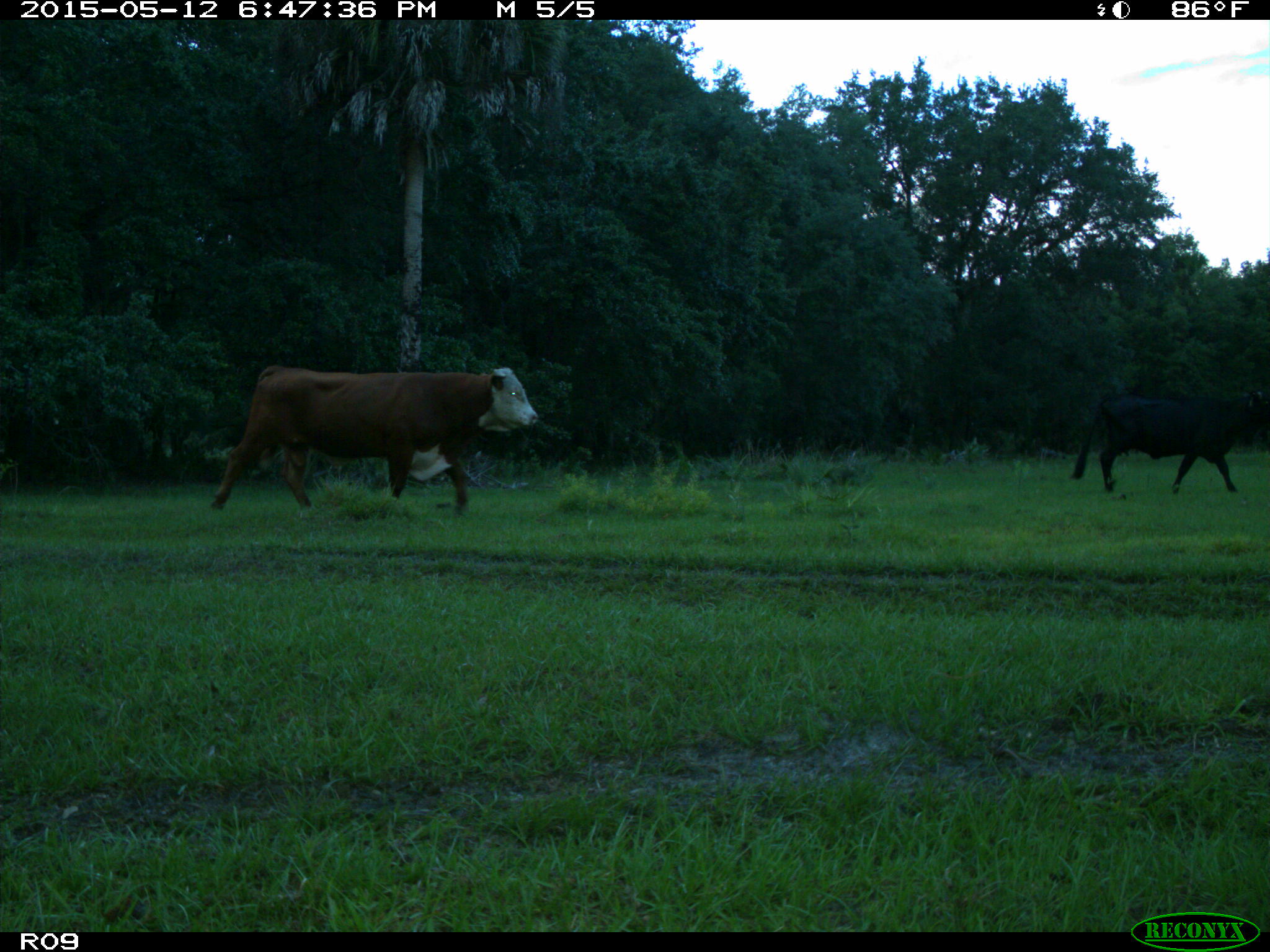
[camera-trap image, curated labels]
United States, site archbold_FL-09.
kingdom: Animalia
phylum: Chordata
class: Mammalia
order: Artiodactyla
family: Bovidae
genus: Bos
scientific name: Bos taurus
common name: domestic cow